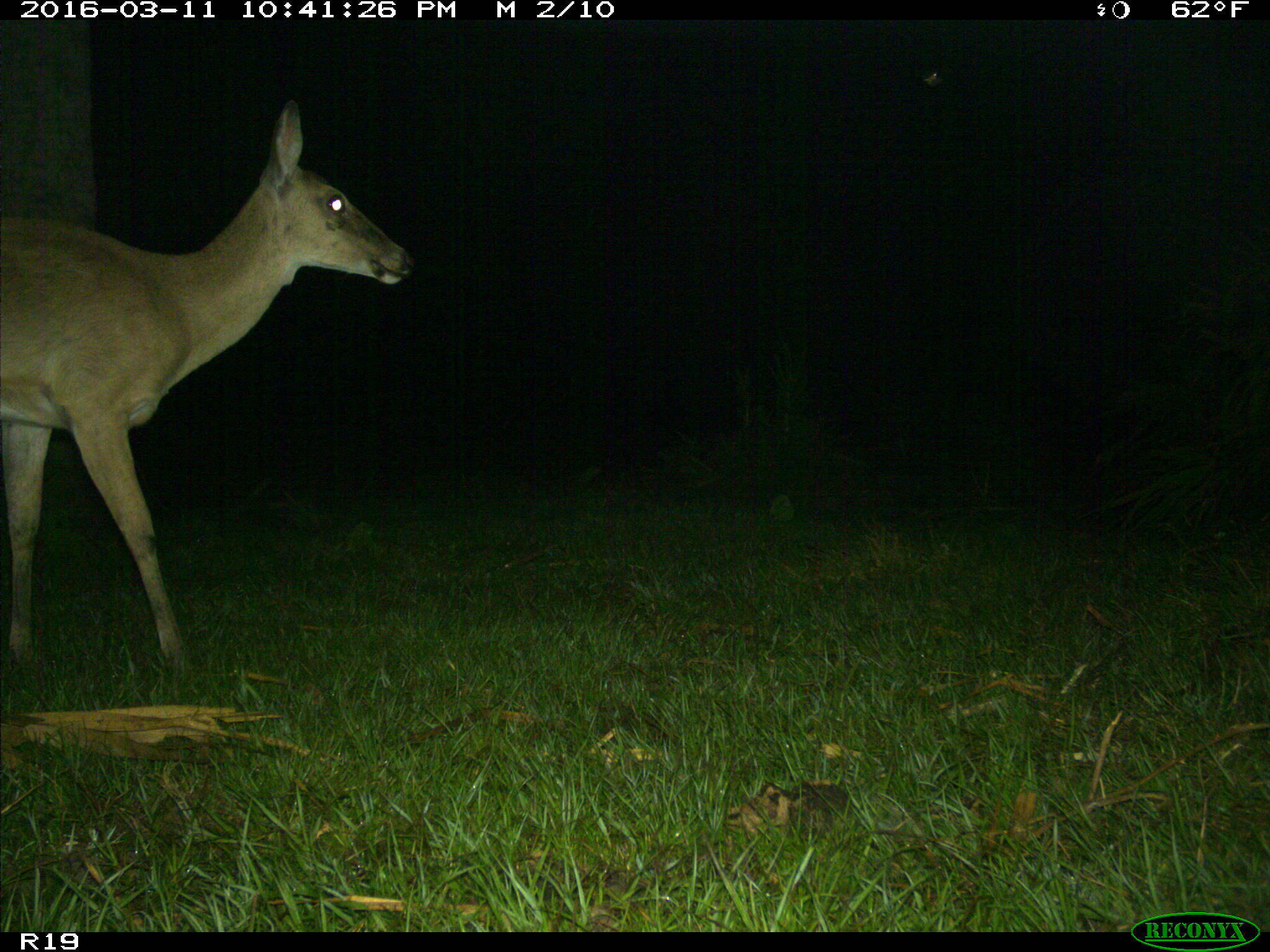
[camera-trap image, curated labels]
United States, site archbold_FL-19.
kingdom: Animalia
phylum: Chordata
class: Mammalia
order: Artiodactyla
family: Cervidae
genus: Odocoileus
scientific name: Odocoileus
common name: deer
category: unidentified deer